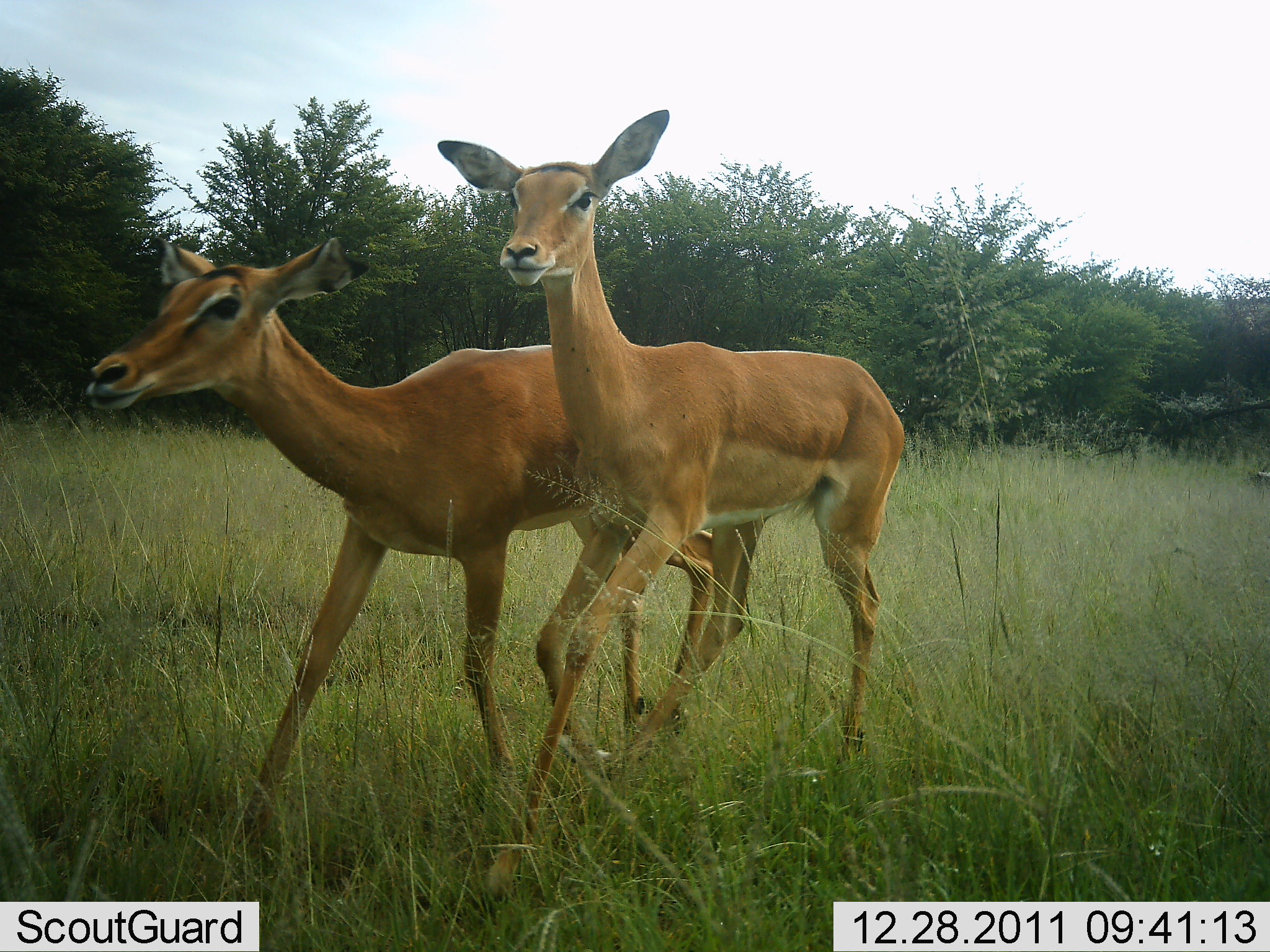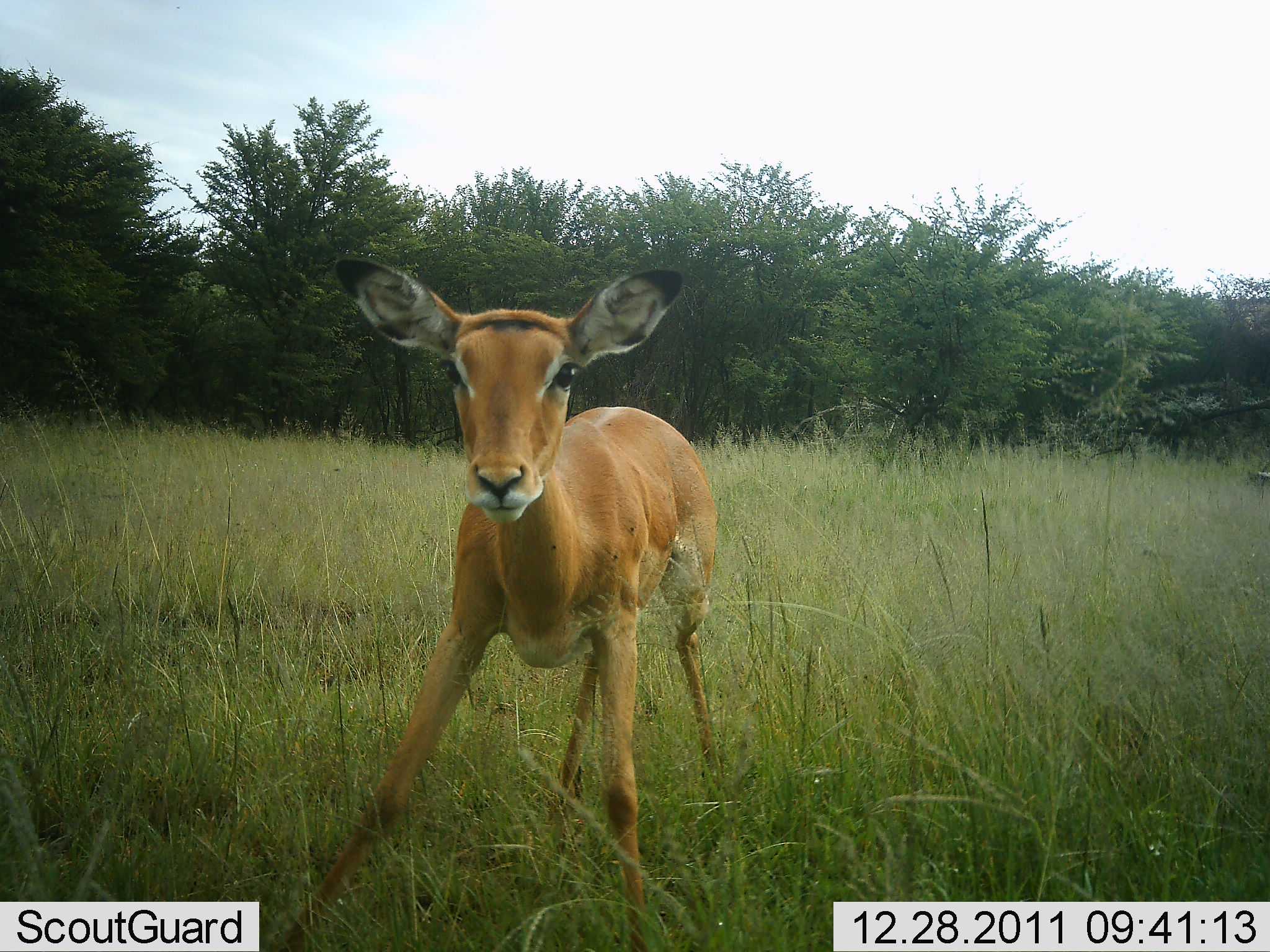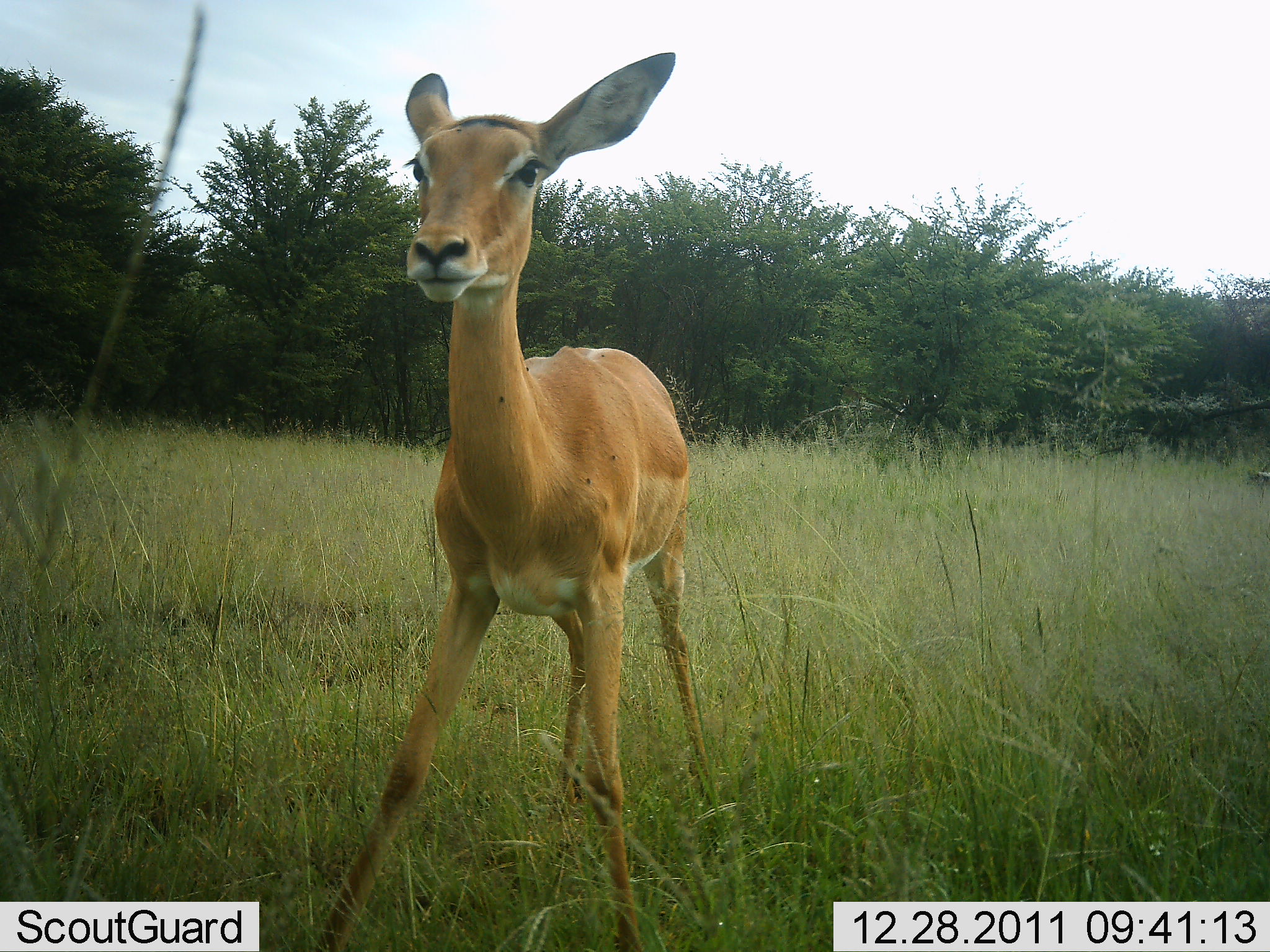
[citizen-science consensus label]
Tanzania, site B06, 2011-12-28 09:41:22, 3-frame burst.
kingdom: Animalia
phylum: Chordata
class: Mammalia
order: Artiodactyla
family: Bovidae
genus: Aepyceros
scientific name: Aepyceros melampus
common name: impala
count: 2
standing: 45%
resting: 0%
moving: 100%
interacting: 18%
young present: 9%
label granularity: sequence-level